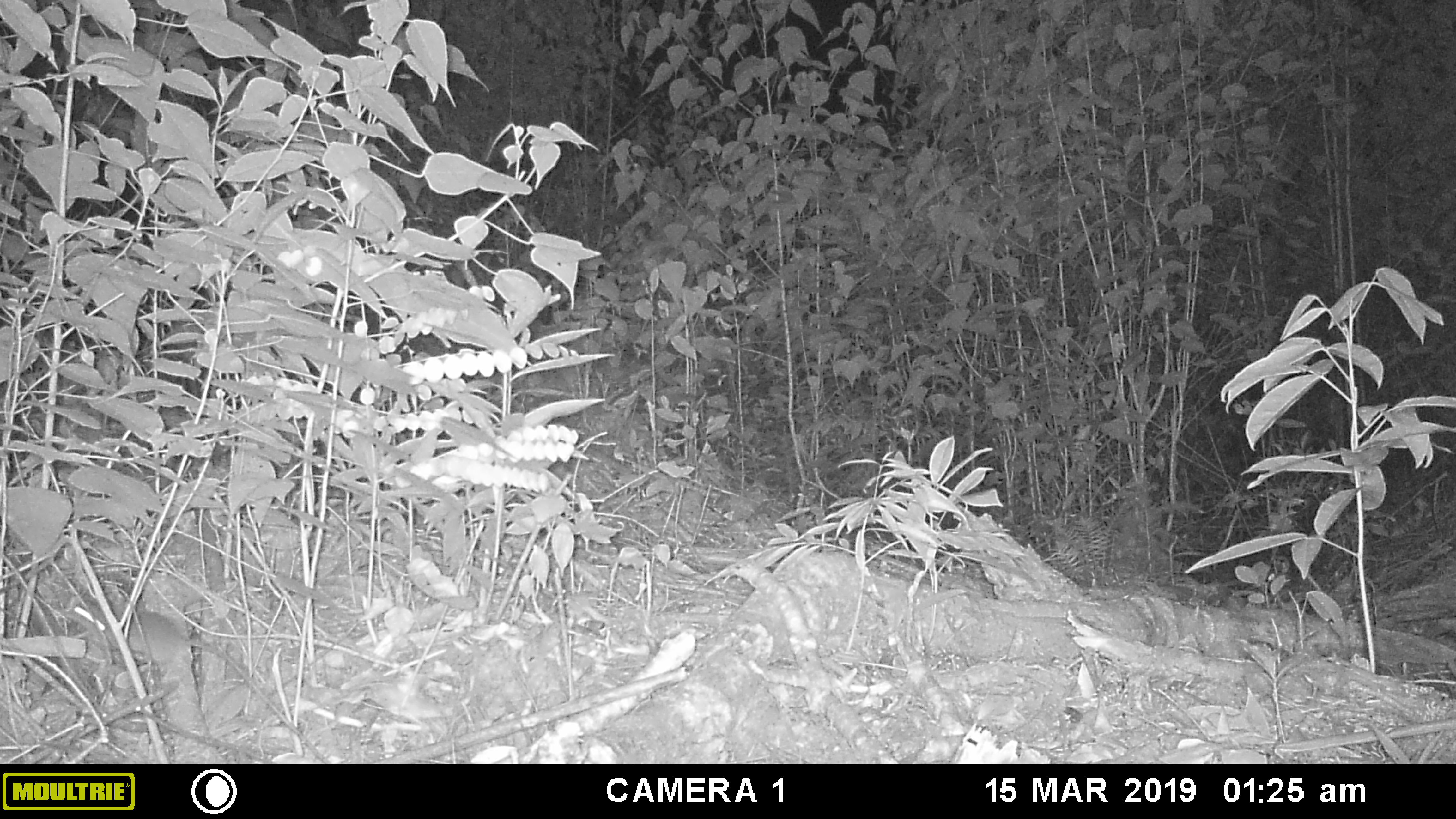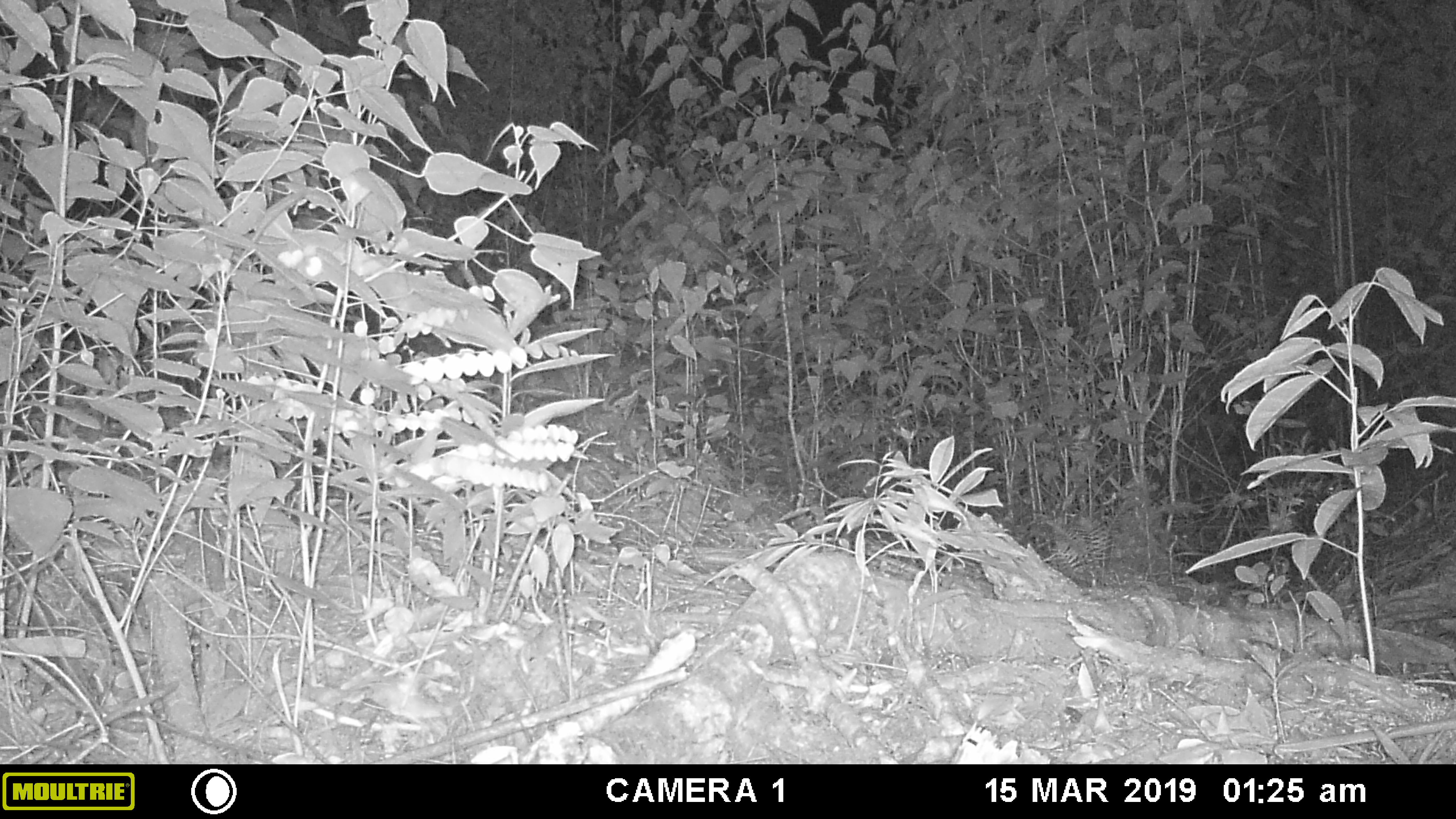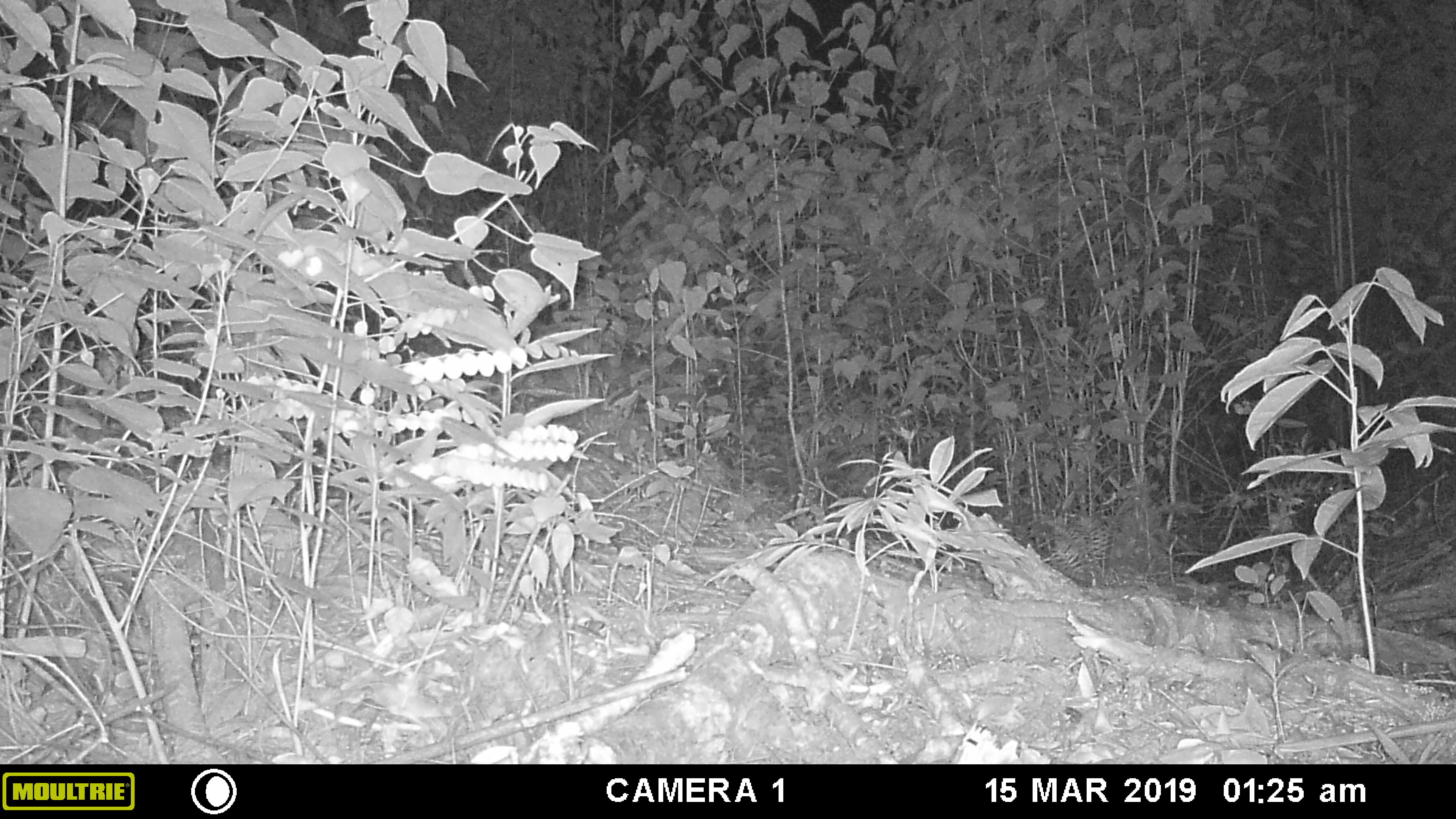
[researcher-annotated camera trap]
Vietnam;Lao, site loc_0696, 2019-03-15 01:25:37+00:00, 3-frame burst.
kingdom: Animalia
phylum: Chordata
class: Mammalia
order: Rodentia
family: Muridae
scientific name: Muridae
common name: old-world mice and rats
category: unidentified murid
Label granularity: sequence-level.